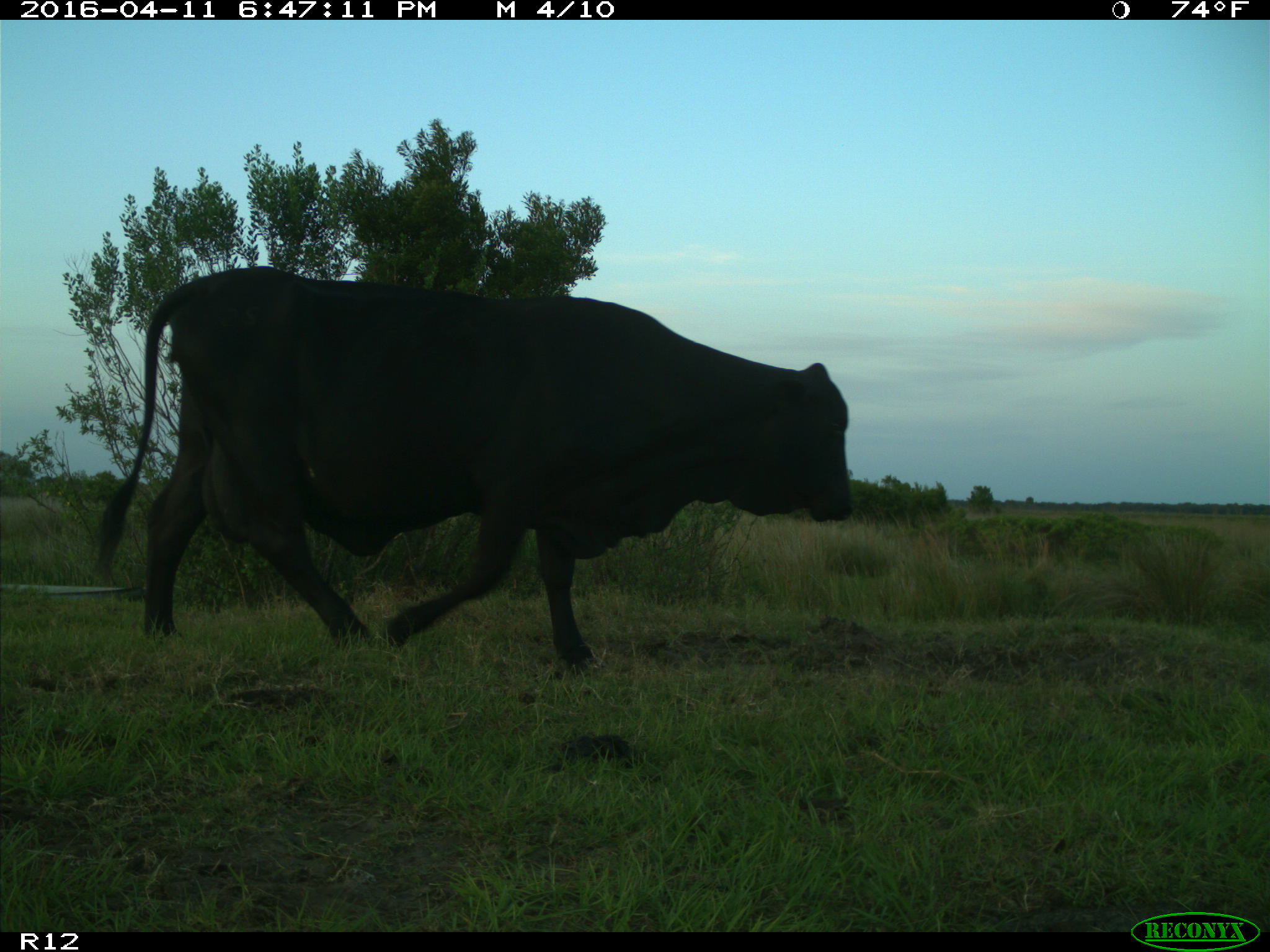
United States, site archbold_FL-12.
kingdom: Animalia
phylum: Chordata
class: Mammalia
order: Artiodactyla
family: Bovidae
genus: Bos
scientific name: Bos taurus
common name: domestic cow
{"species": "Bos taurus (domestic cow)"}